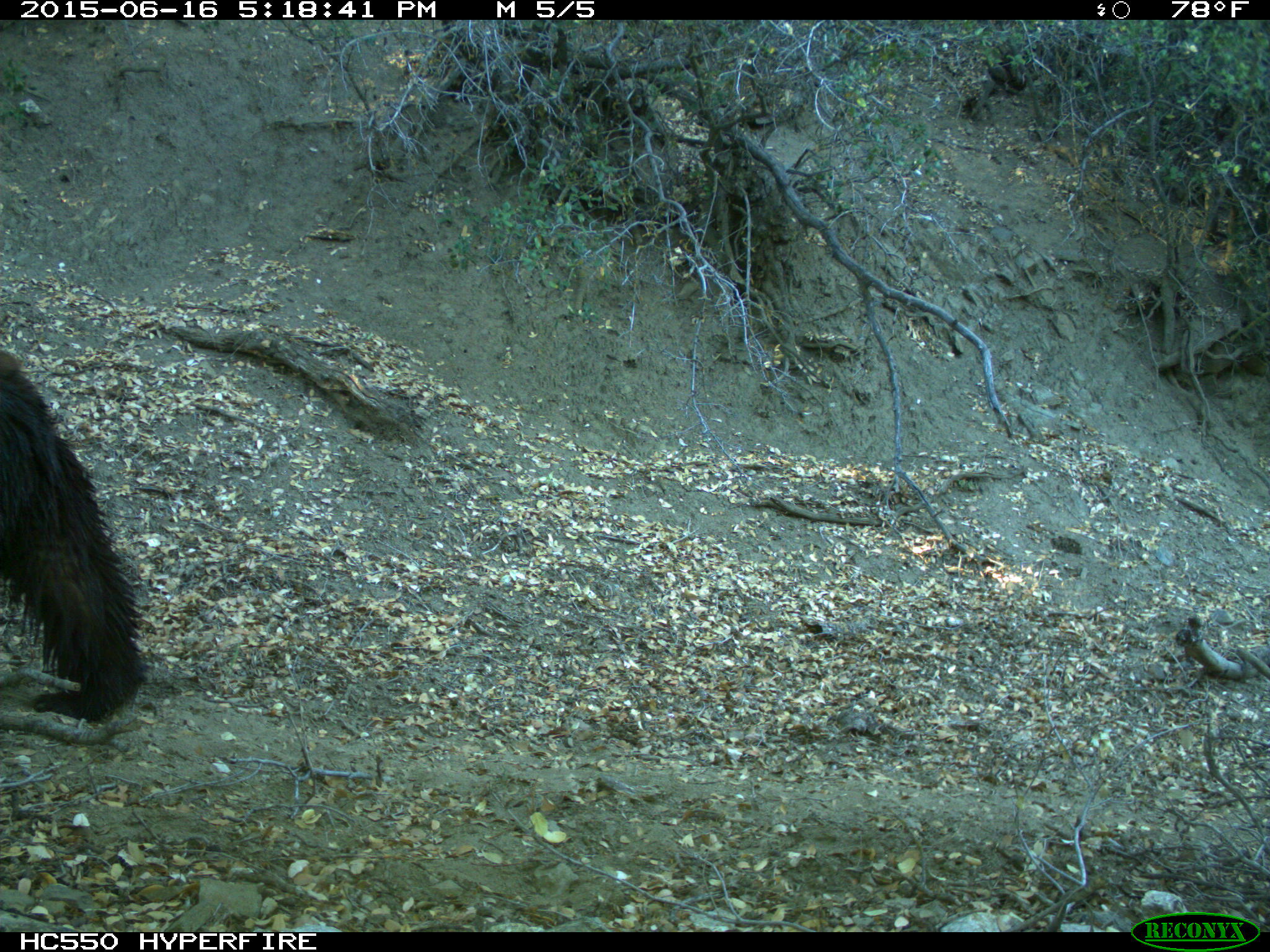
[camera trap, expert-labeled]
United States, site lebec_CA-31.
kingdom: Animalia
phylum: Chordata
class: Mammalia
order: Carnivora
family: Ursidae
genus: Ursus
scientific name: Ursus americanus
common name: american black bear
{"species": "Ursus americanus (american black bear)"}